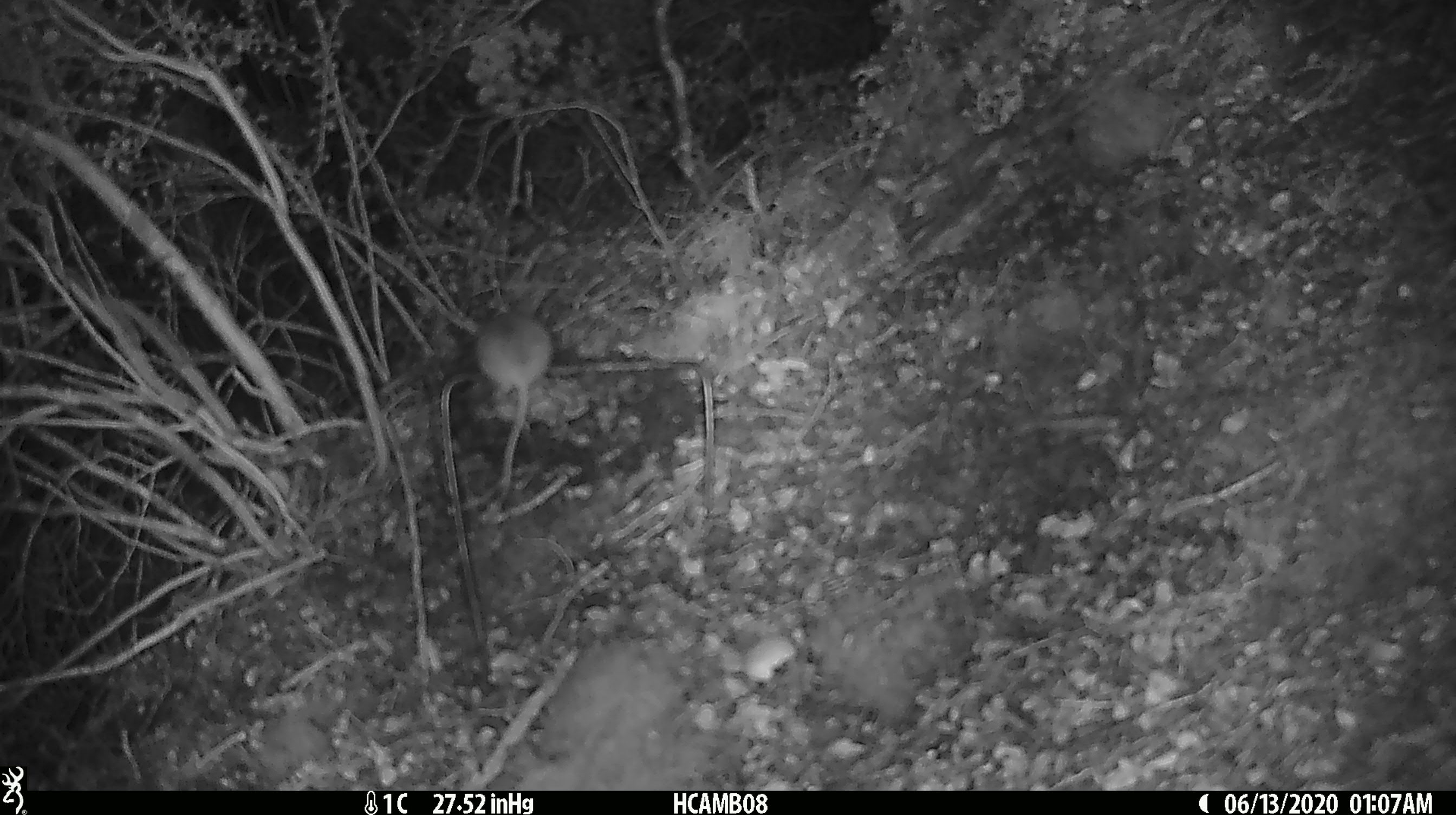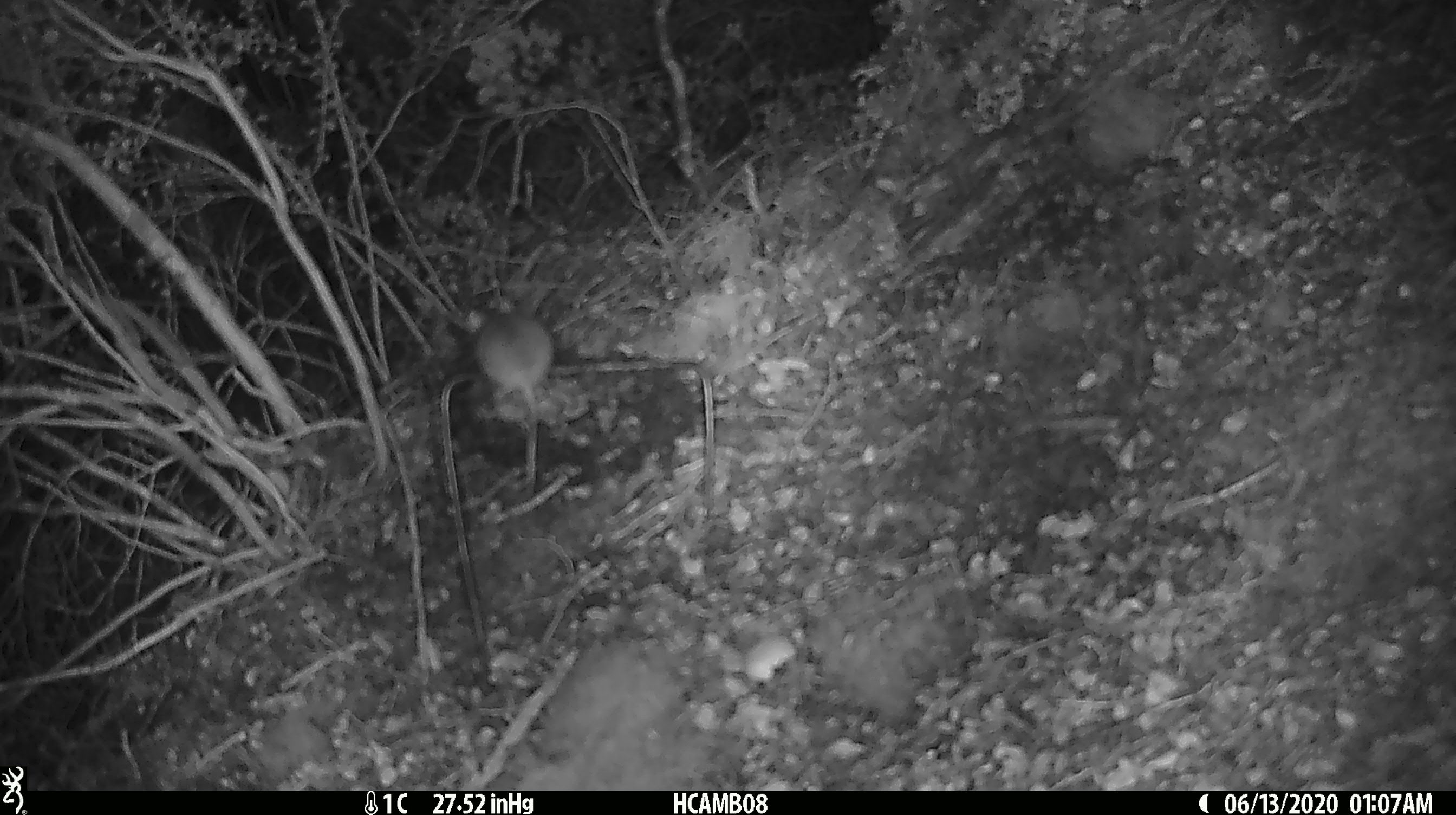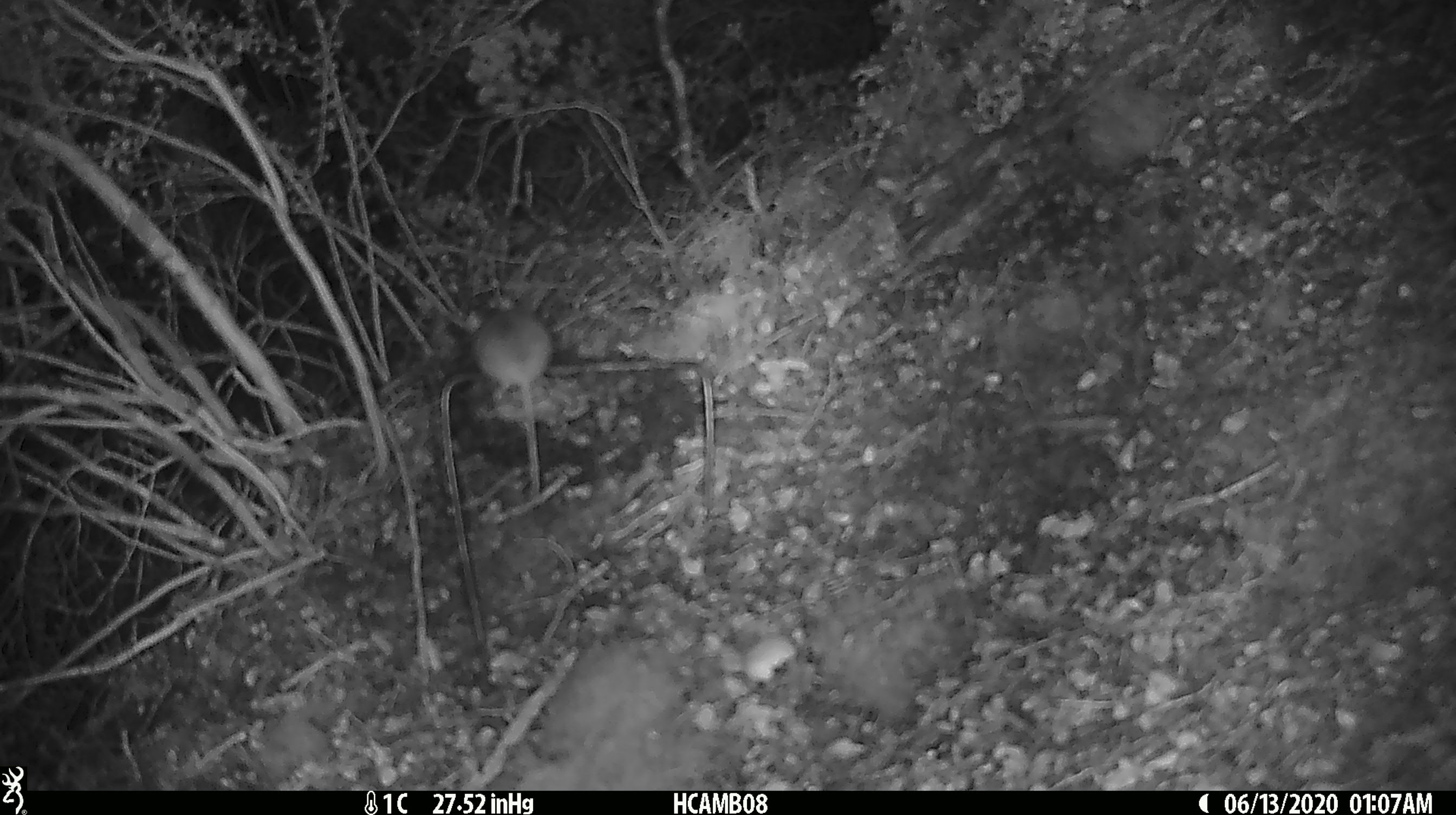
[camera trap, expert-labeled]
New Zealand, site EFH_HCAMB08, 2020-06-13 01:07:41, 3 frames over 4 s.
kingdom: Animalia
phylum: Chordata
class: Mammalia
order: Rodentia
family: Muridae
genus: Mus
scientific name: Mus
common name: mouse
Mouse (Mus).